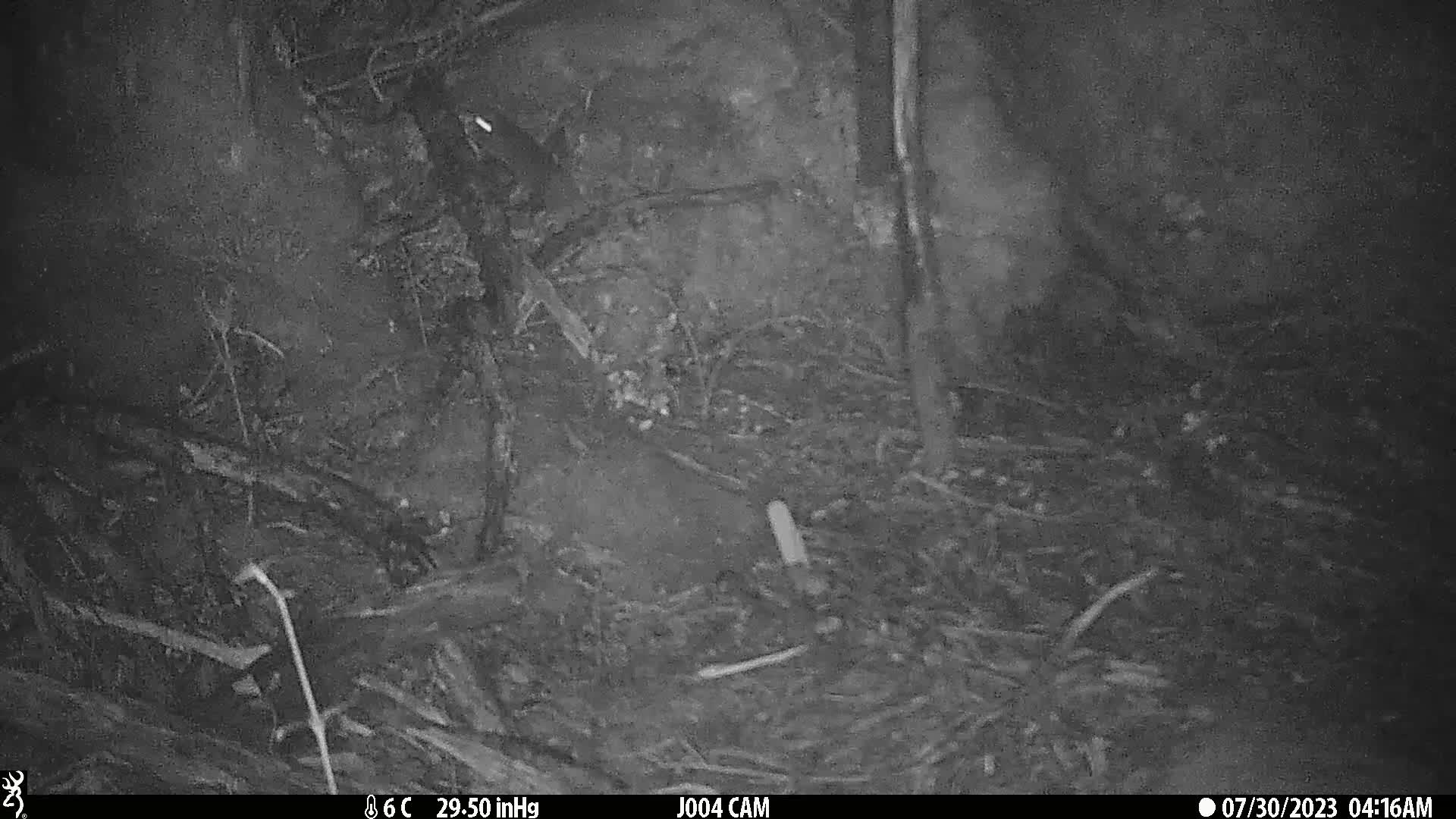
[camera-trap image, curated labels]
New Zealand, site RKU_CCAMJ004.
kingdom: Animalia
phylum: Chordata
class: Mammalia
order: Rodentia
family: Muridae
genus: Rattus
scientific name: Rattus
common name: rat